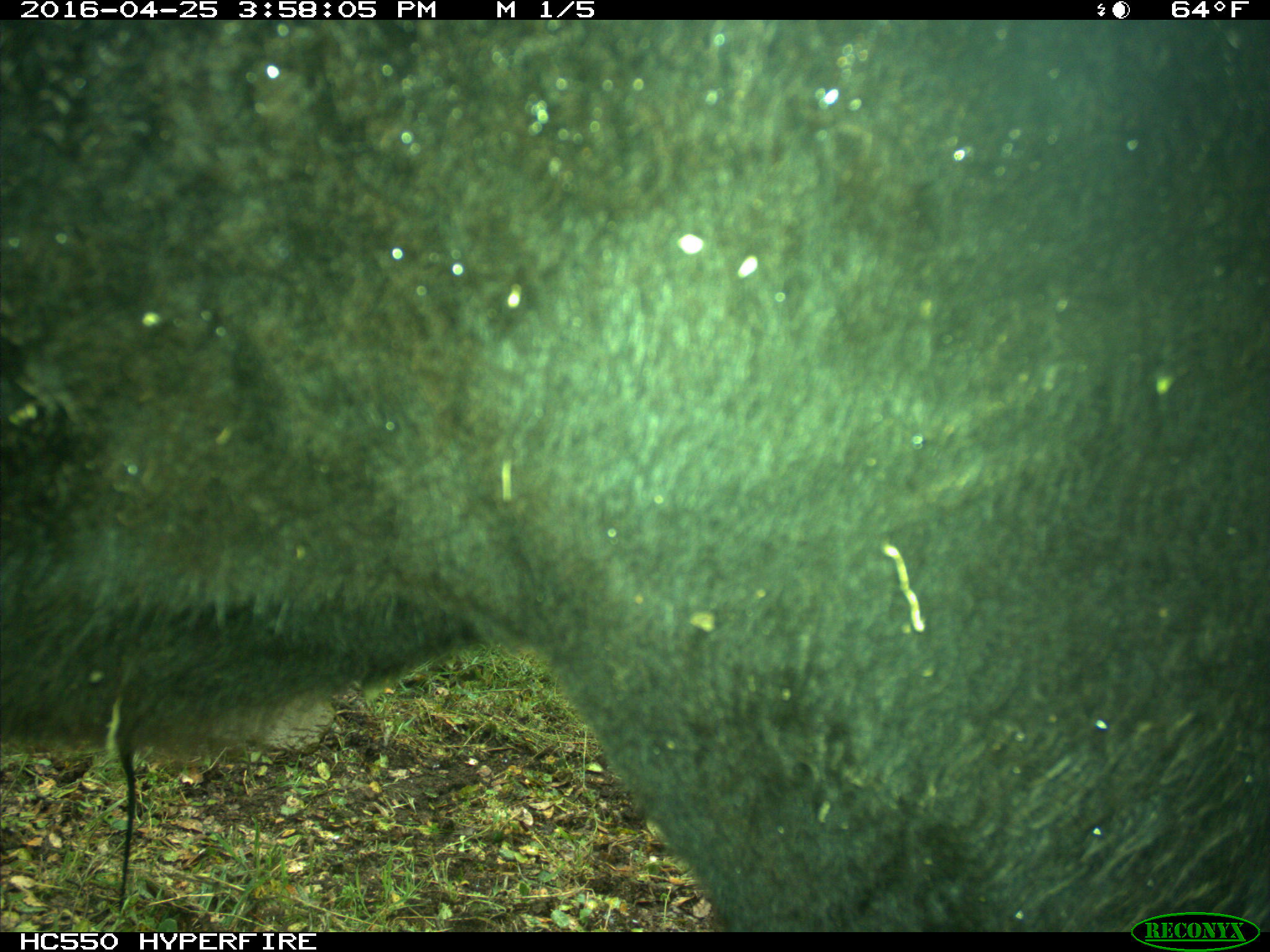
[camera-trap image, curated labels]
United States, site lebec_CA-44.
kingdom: Animalia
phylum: Chordata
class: Mammalia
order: Artiodactyla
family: Bovidae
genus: Bos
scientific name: Bos taurus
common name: domestic cow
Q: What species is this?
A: Bos taurus (domestic cow).